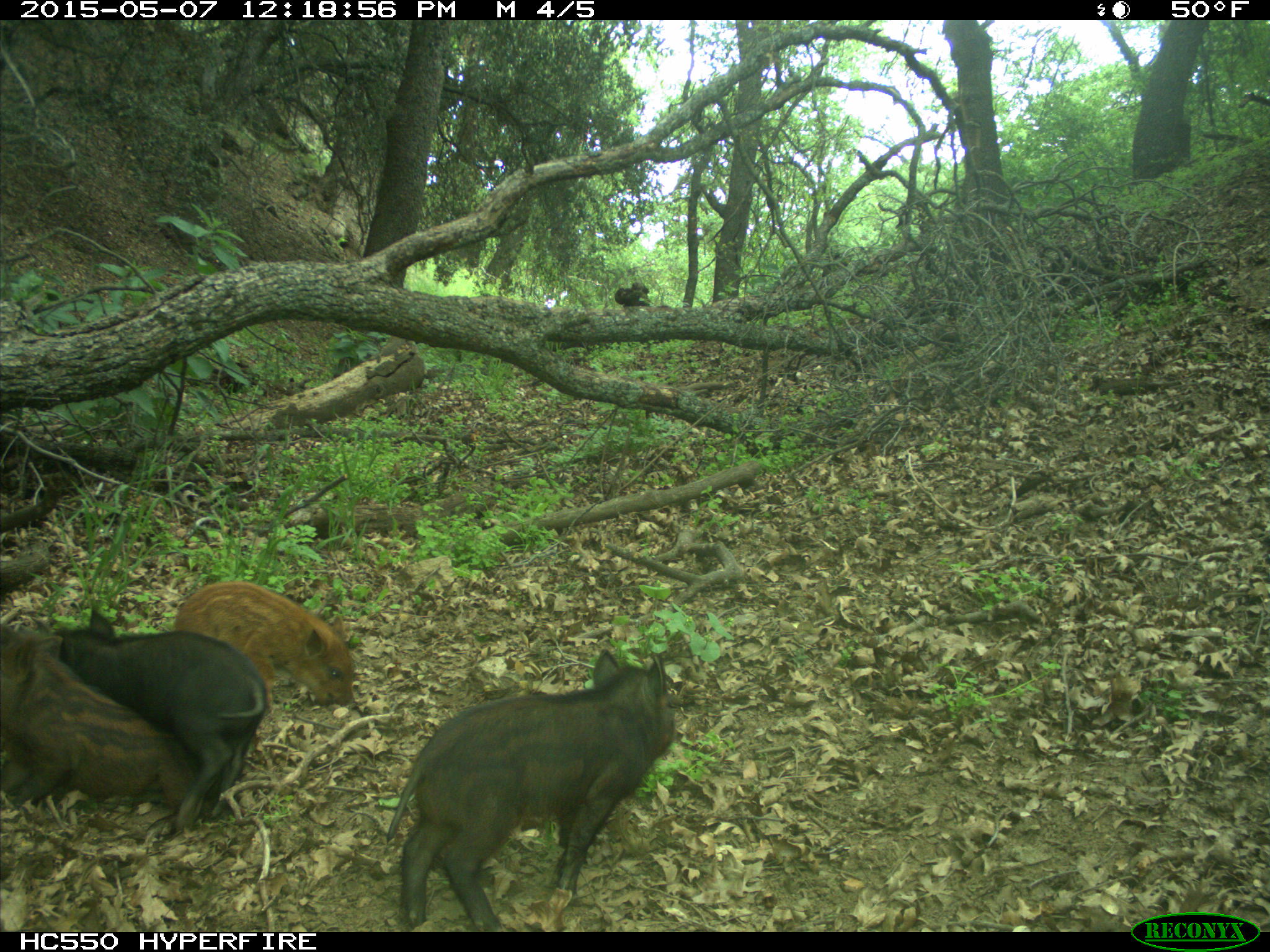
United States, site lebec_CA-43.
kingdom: Animalia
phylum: Chordata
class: Mammalia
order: Artiodactyla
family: Suidae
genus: Sus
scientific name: Sus scrofa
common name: wild boar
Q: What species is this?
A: Sus scrofa (wild boar).